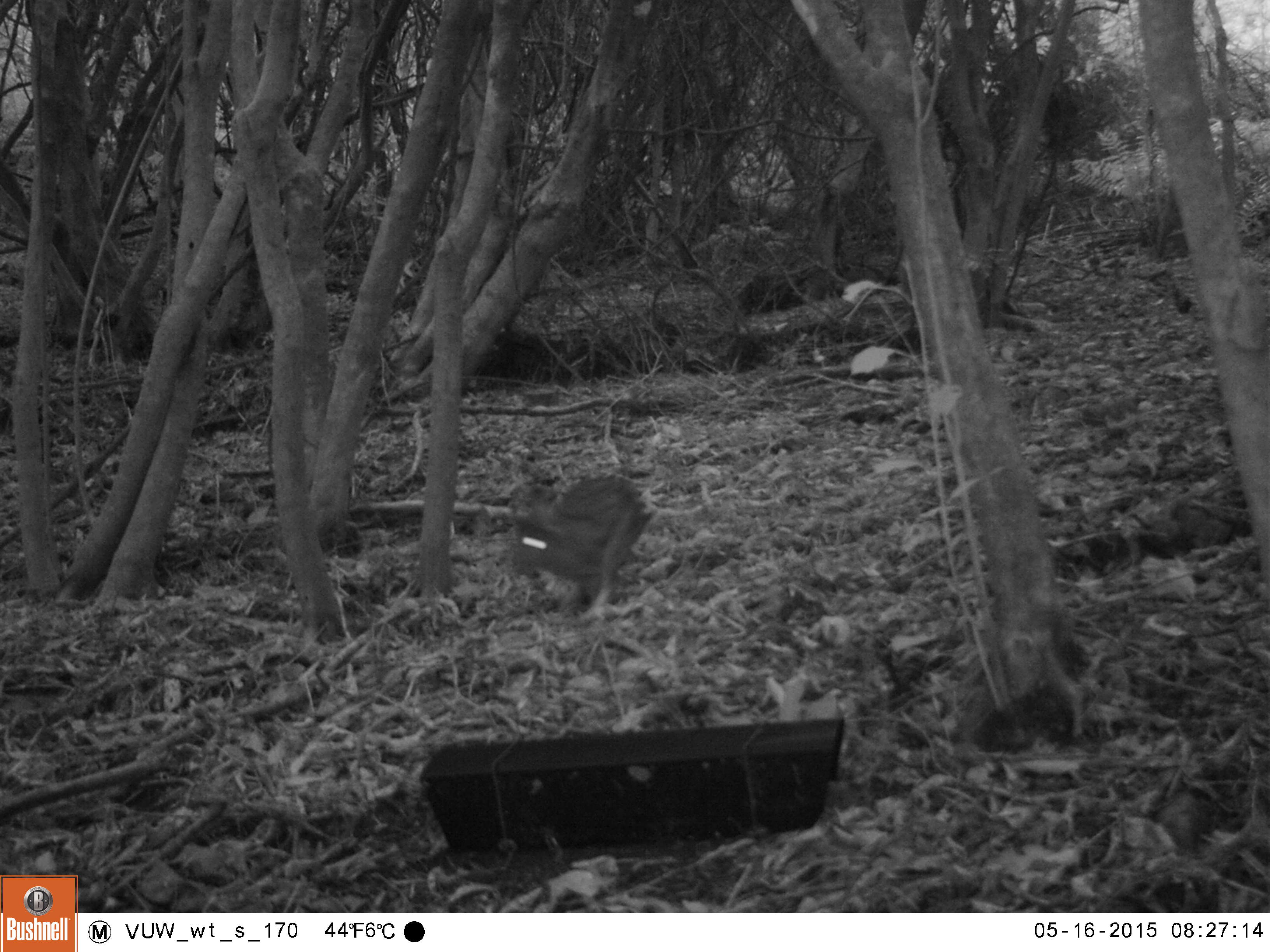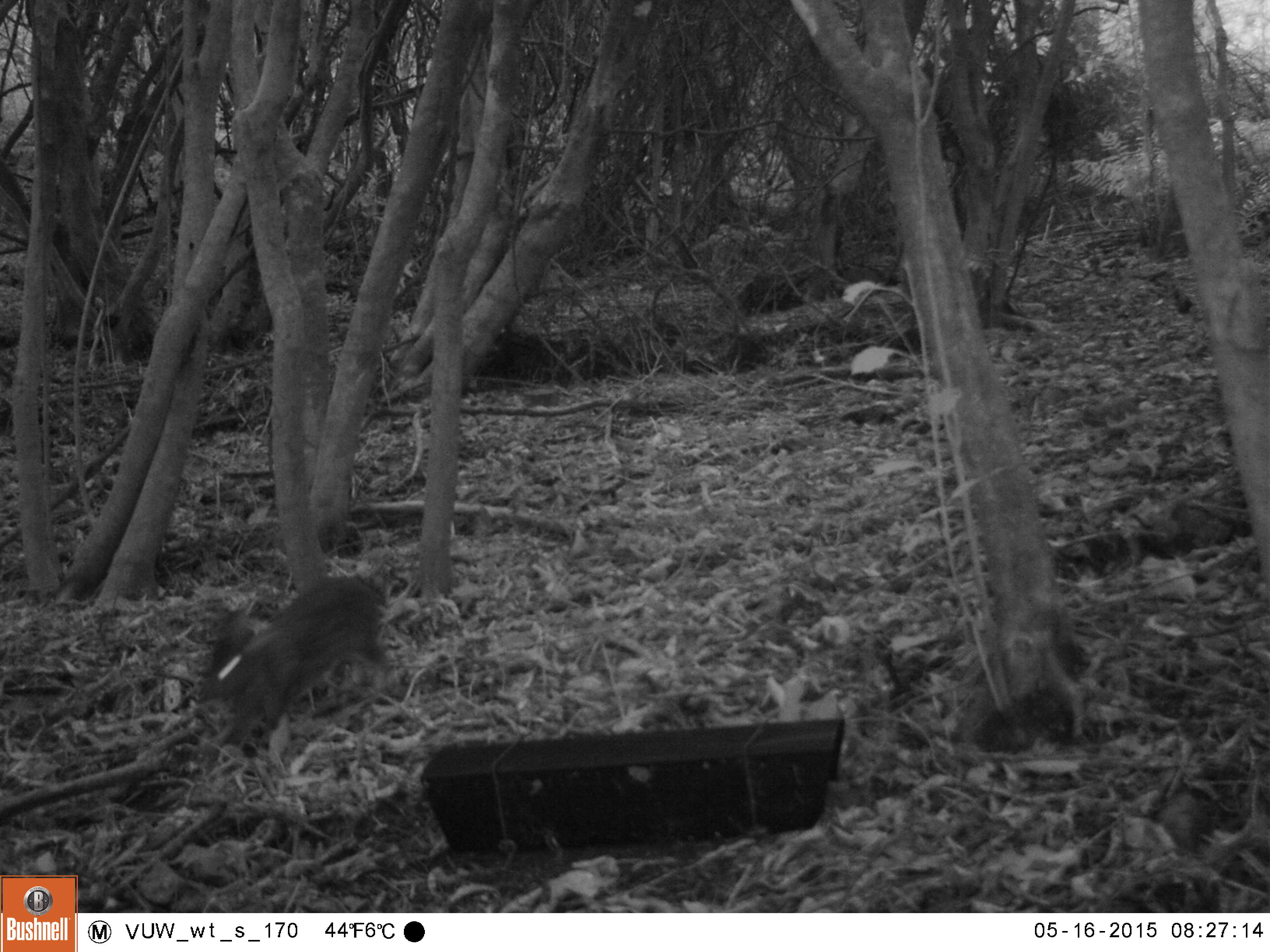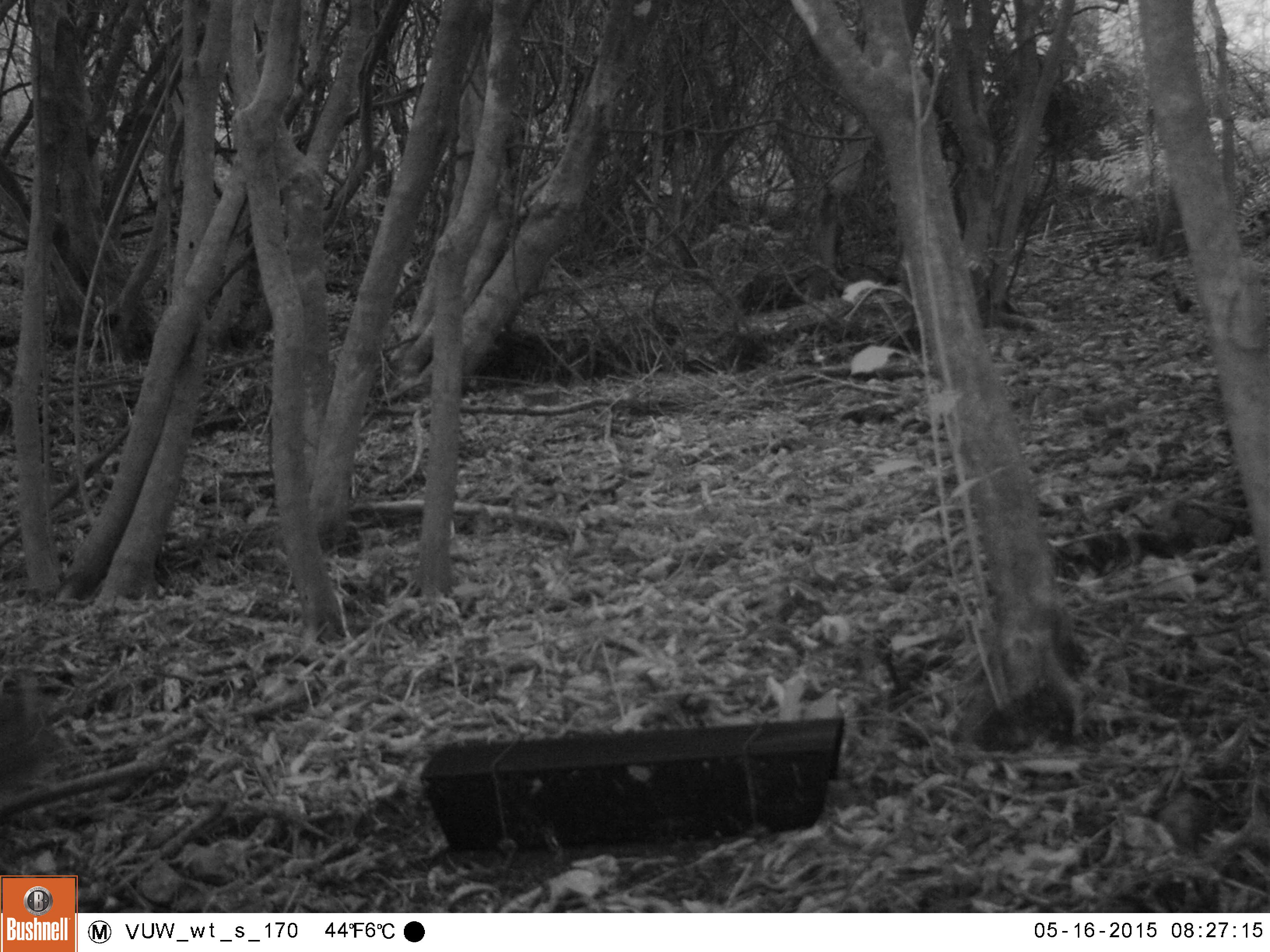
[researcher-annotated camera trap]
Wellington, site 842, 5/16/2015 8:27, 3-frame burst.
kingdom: Animalia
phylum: Chordata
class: Mammalia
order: Lagomorpha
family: Leporidae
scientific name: Leporidae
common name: rabbit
Rabbit (Leporidae).